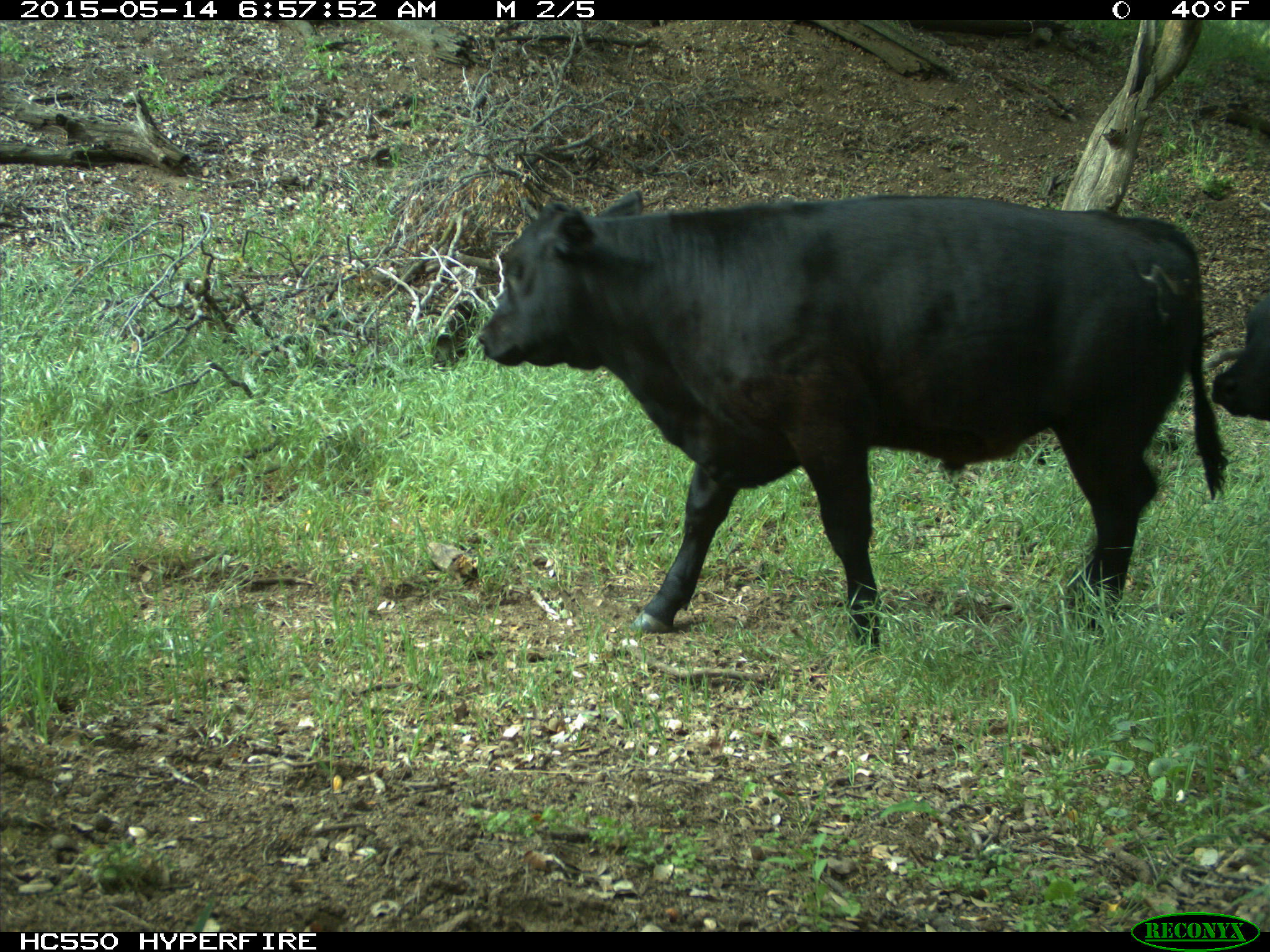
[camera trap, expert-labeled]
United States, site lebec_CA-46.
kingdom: Animalia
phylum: Chordata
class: Mammalia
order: Artiodactyla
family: Bovidae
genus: Bos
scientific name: Bos taurus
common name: domestic cow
Bos taurus (domestic cow).